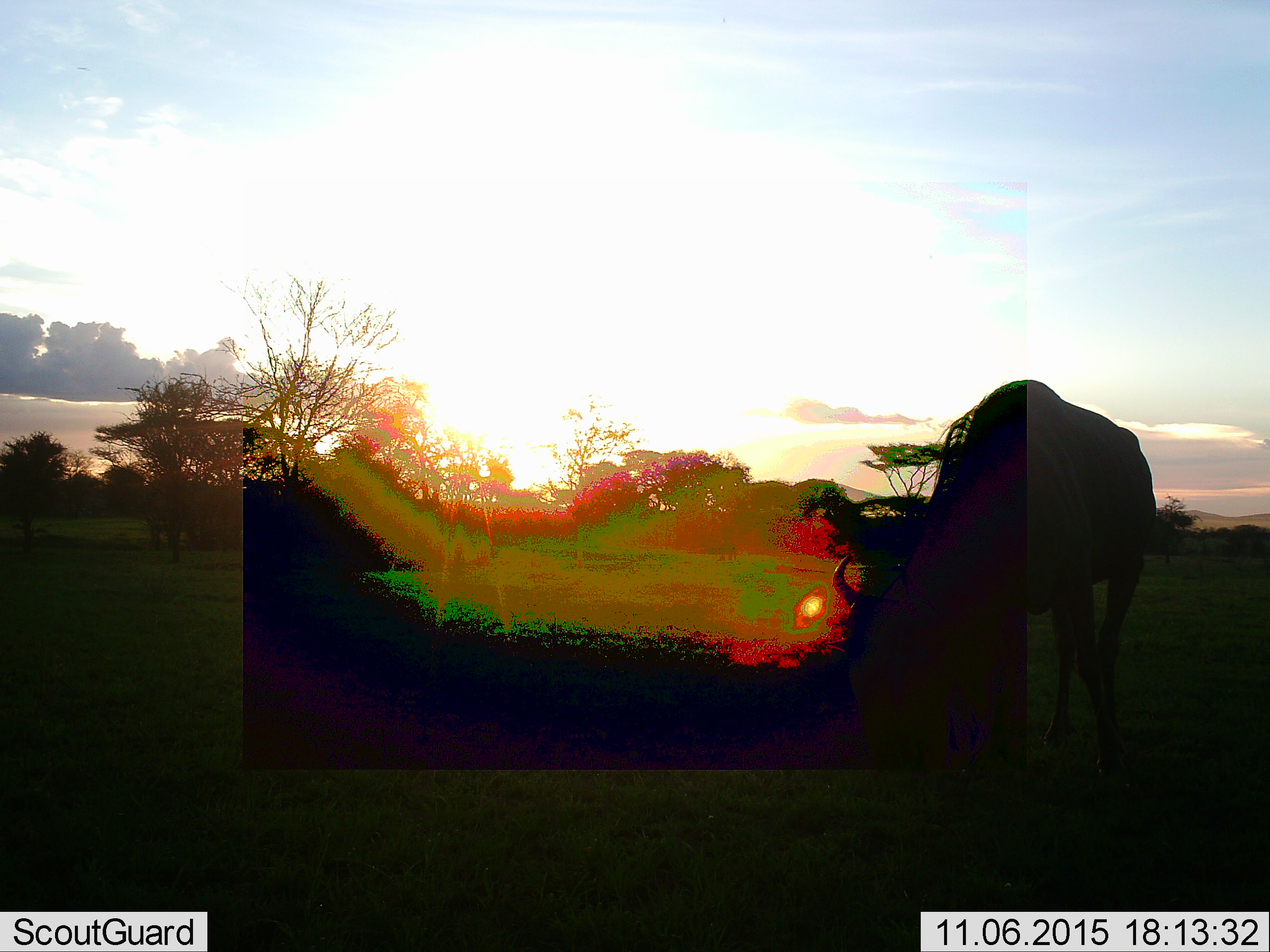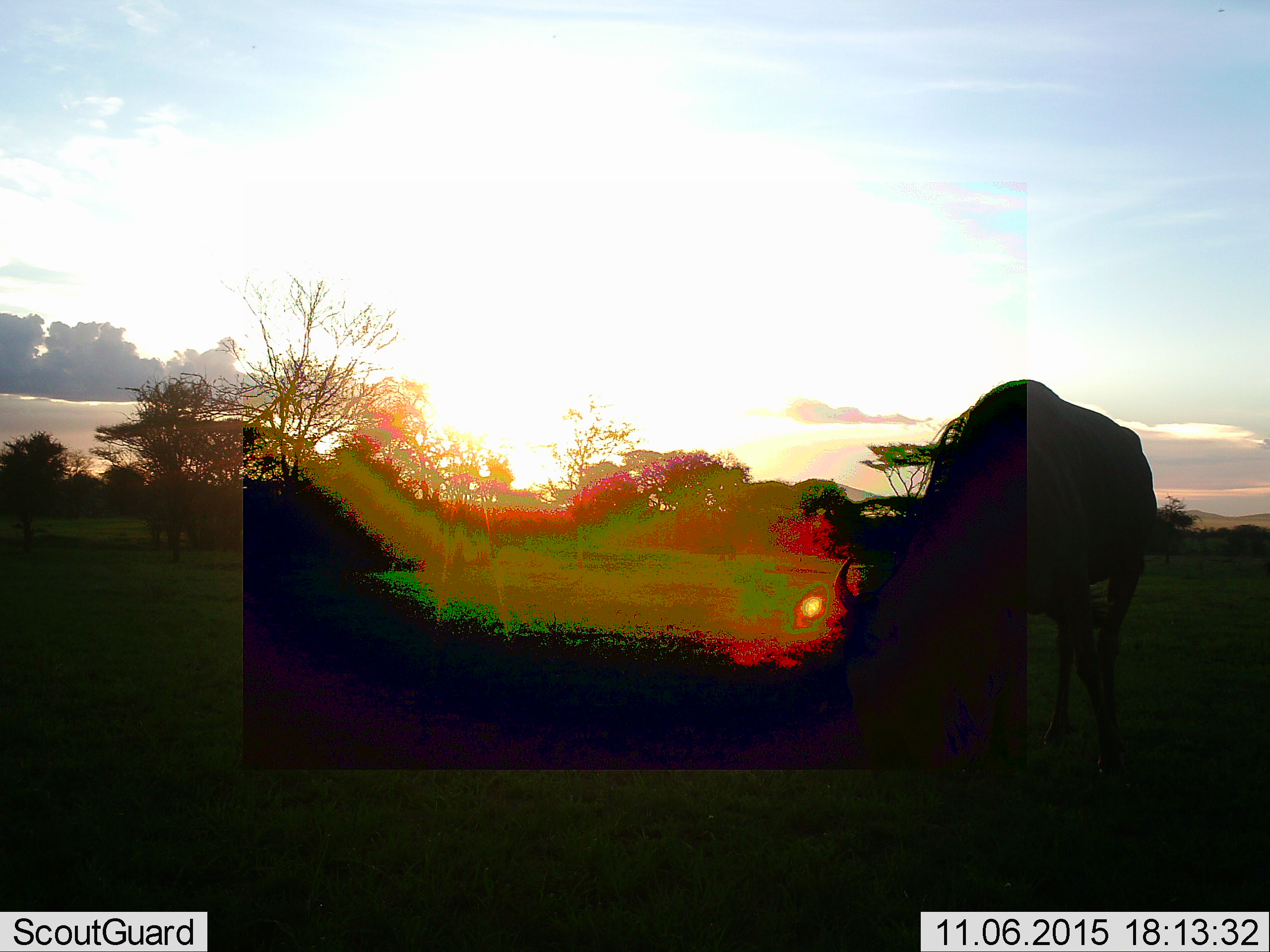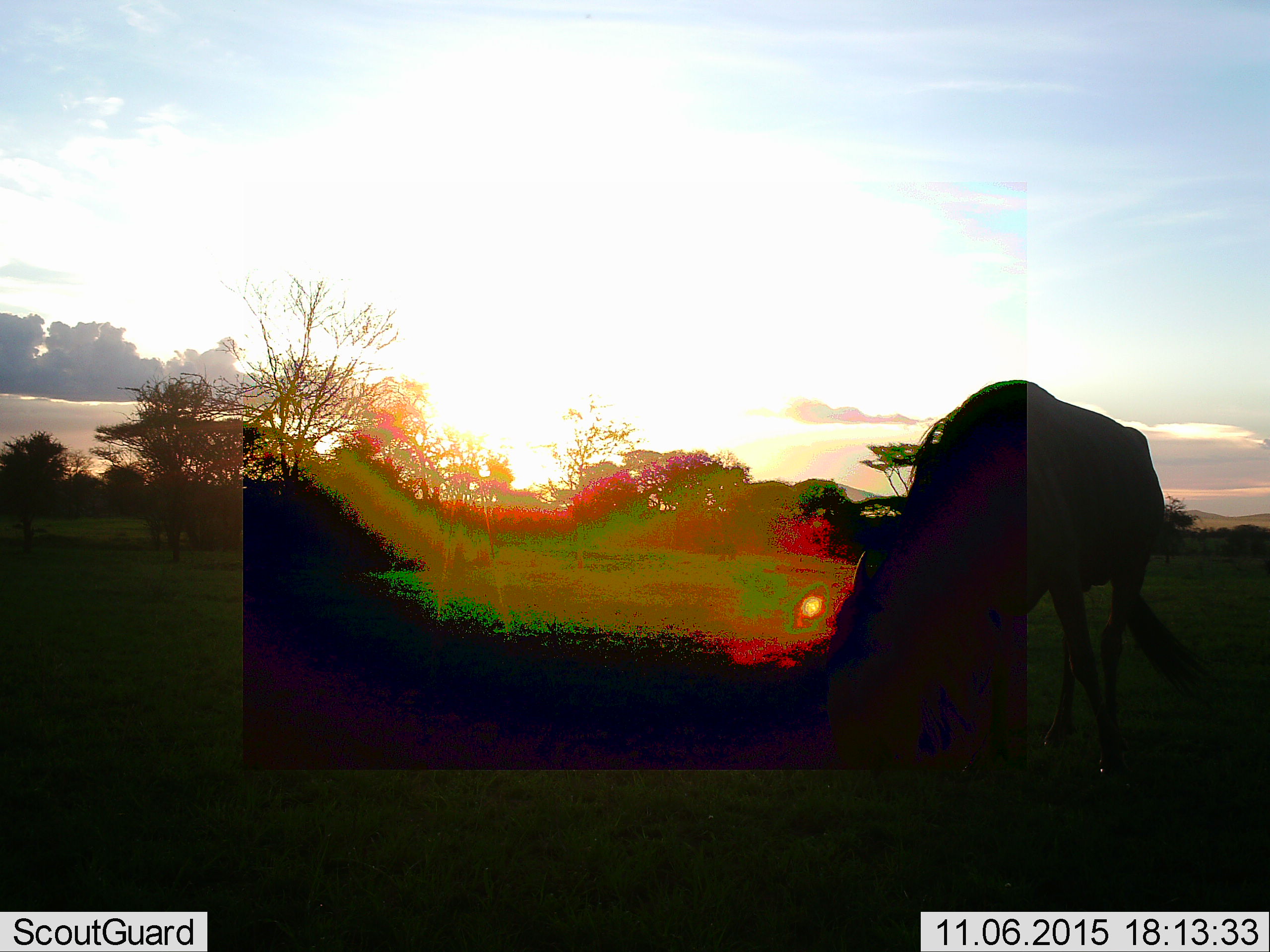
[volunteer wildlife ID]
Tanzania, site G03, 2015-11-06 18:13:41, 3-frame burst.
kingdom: Animalia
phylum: Chordata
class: Mammalia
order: Artiodactyla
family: Bovidae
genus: Connochaetes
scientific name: Connochaetes taurinus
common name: blue wildebeest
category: wildebeest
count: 1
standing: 15%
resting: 0%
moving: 0%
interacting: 0%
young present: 0%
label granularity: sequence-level